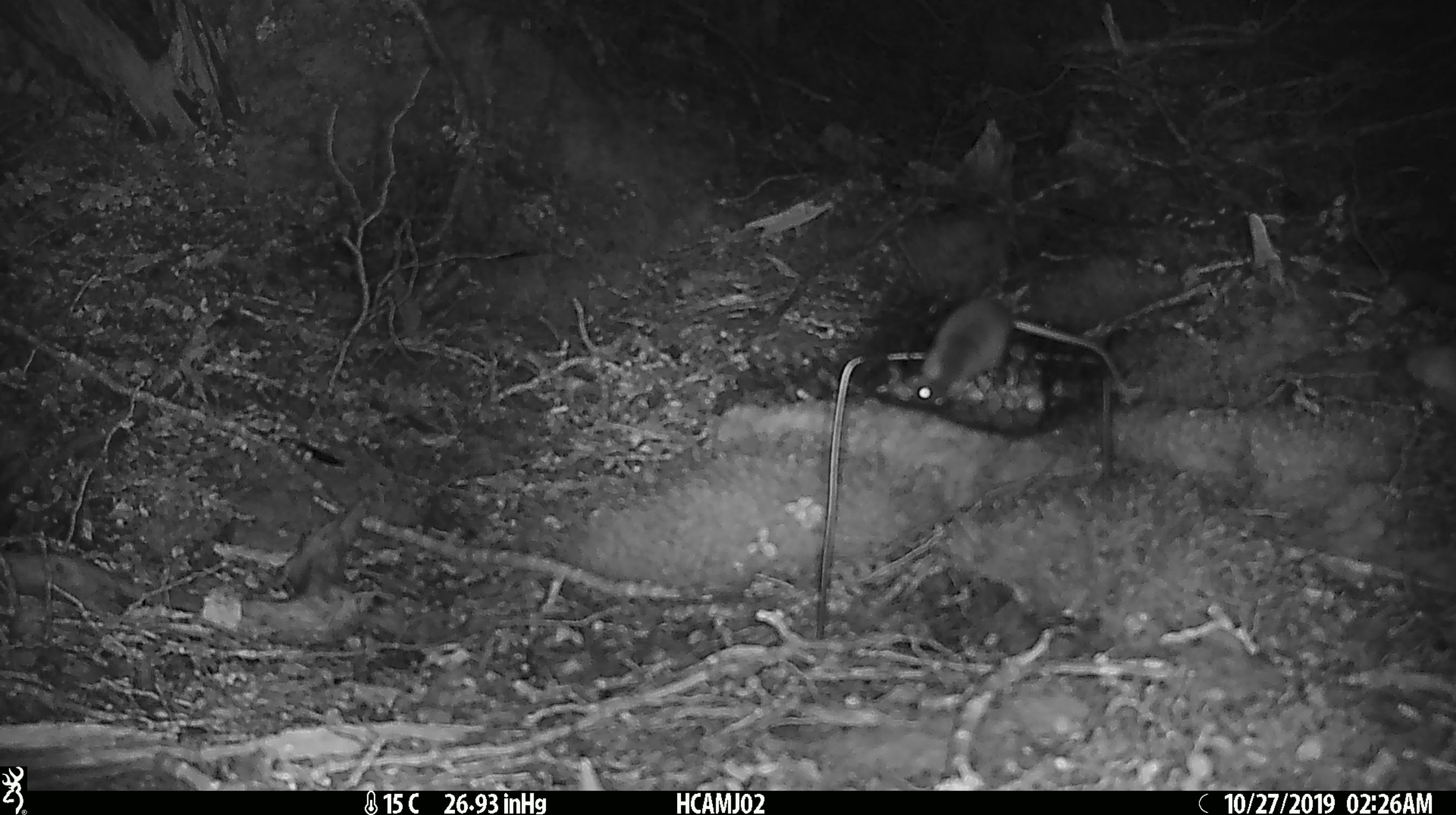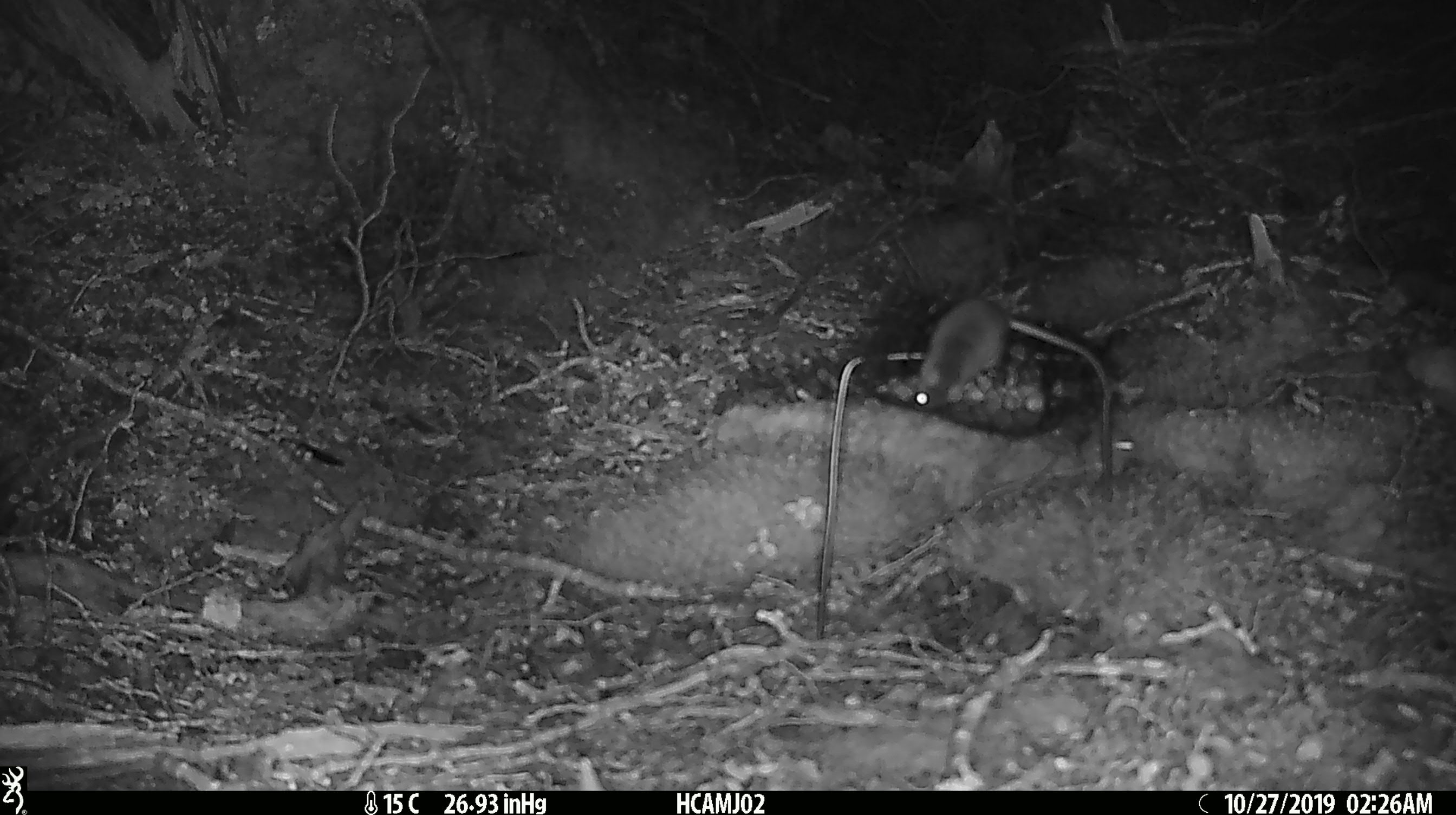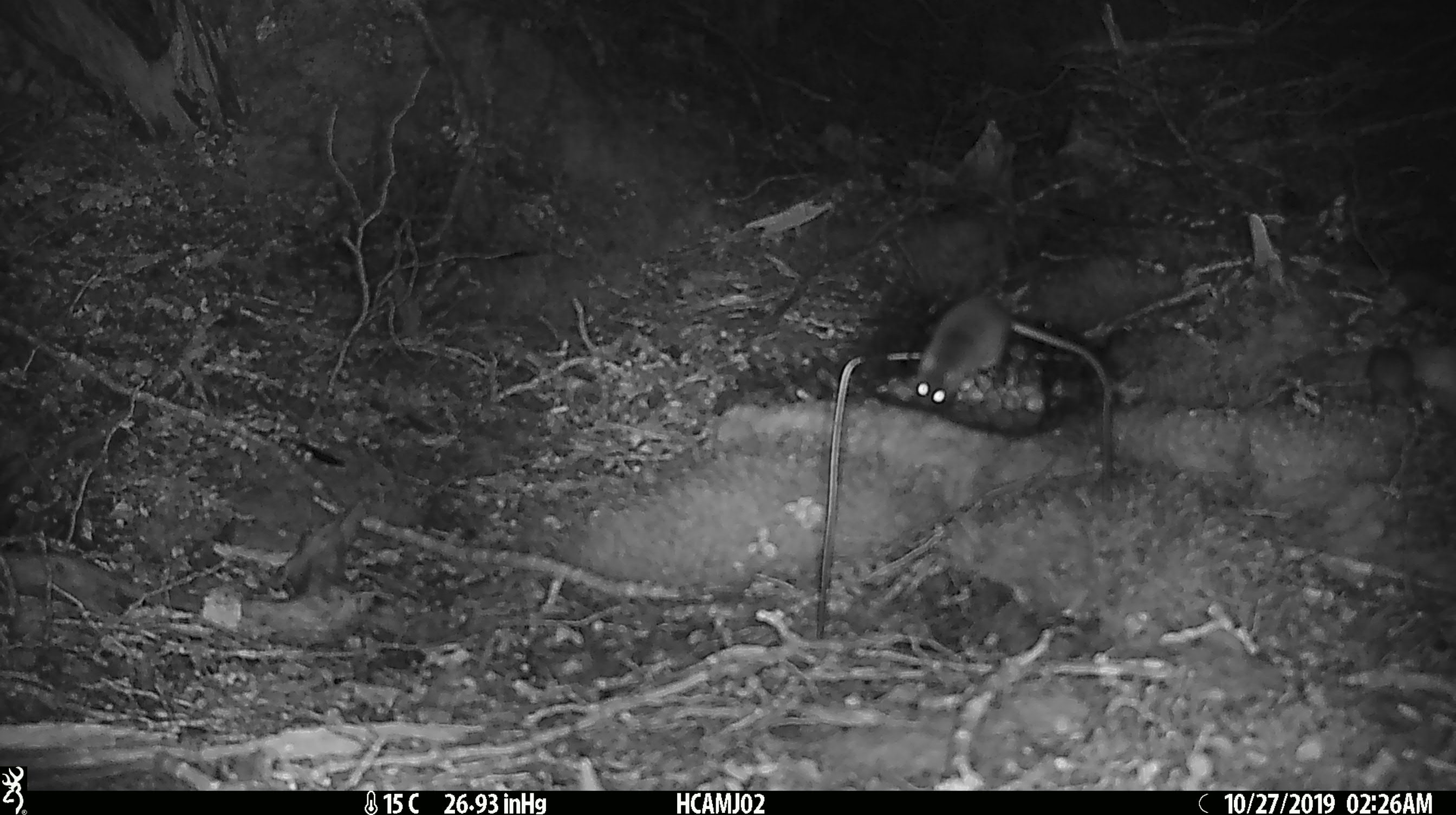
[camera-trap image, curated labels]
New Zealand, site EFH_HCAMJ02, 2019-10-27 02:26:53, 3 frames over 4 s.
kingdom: Animalia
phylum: Chordata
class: Mammalia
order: Rodentia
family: Muridae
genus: Mus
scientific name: Mus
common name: mouse